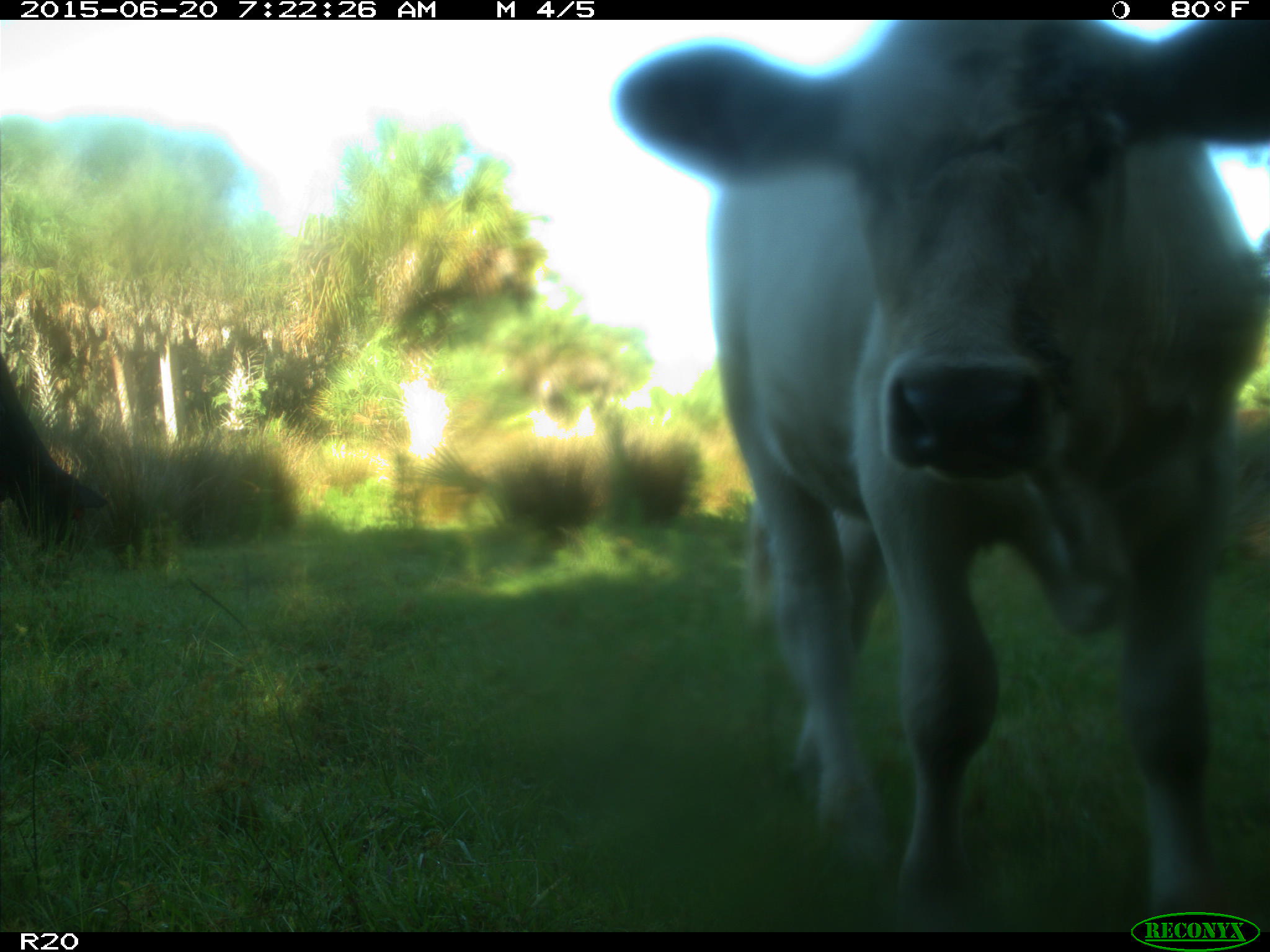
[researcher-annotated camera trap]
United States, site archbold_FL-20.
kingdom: Animalia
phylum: Chordata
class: Mammalia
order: Artiodactyla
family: Bovidae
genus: Bos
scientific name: Bos taurus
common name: domestic cow